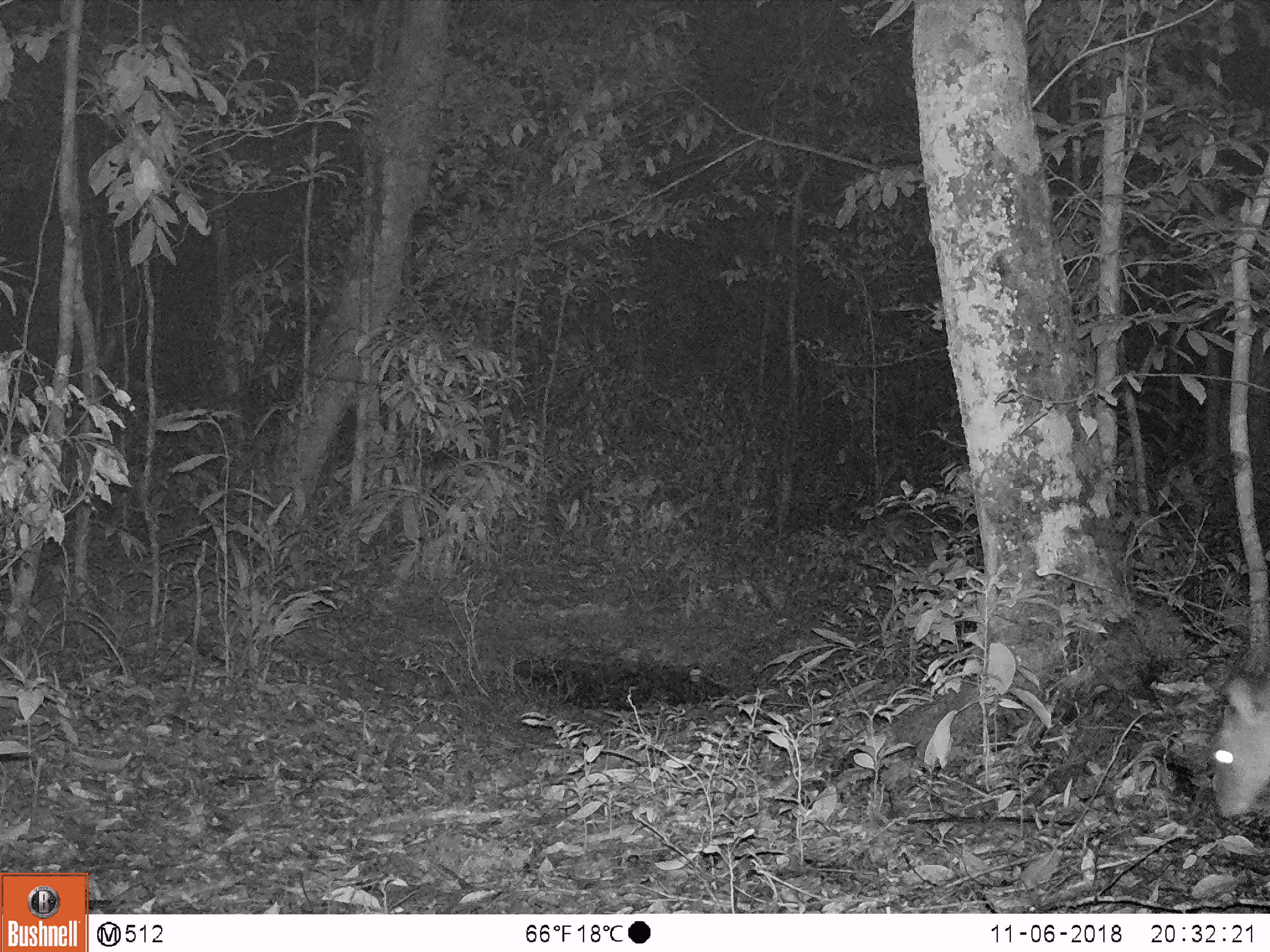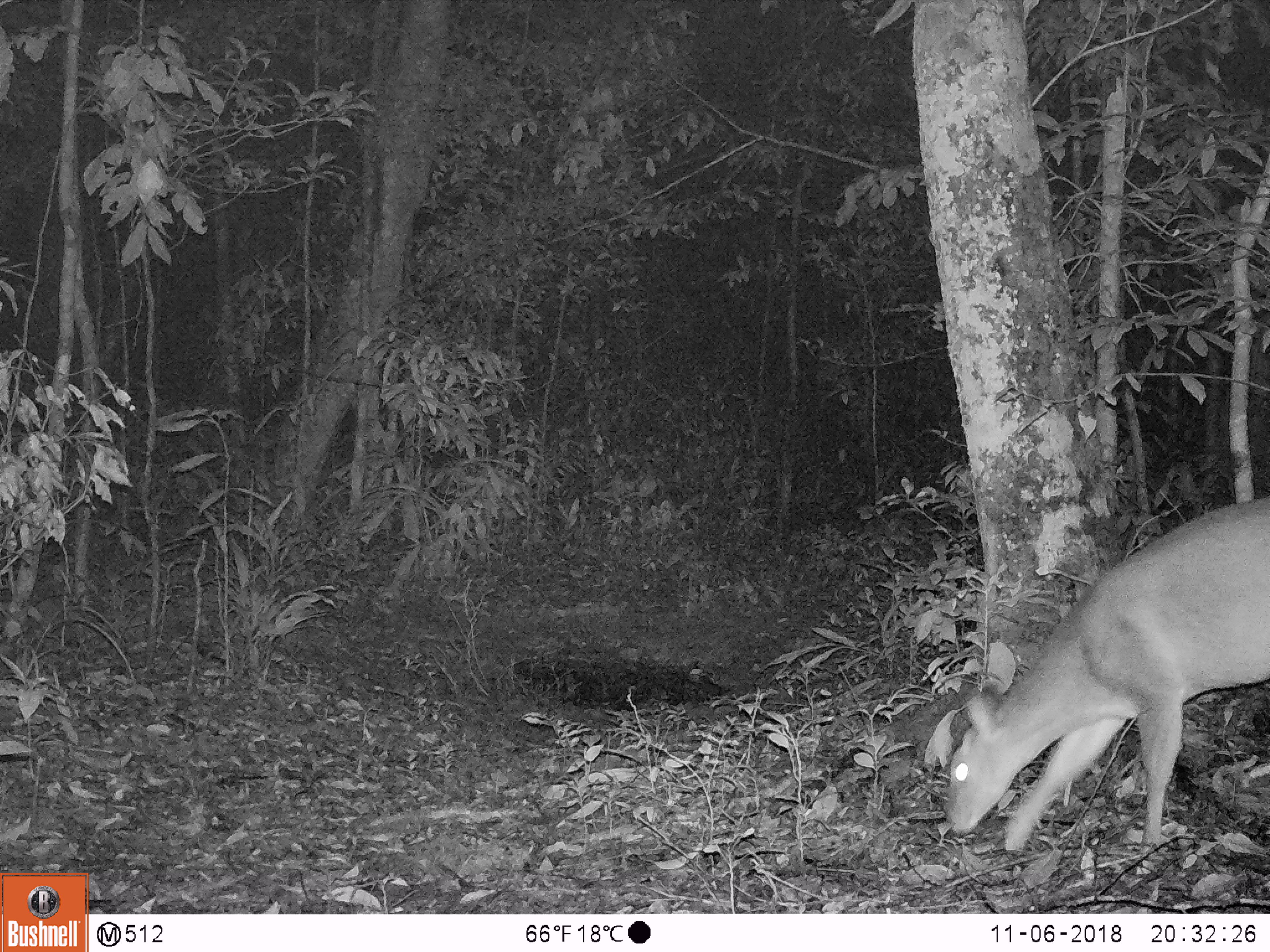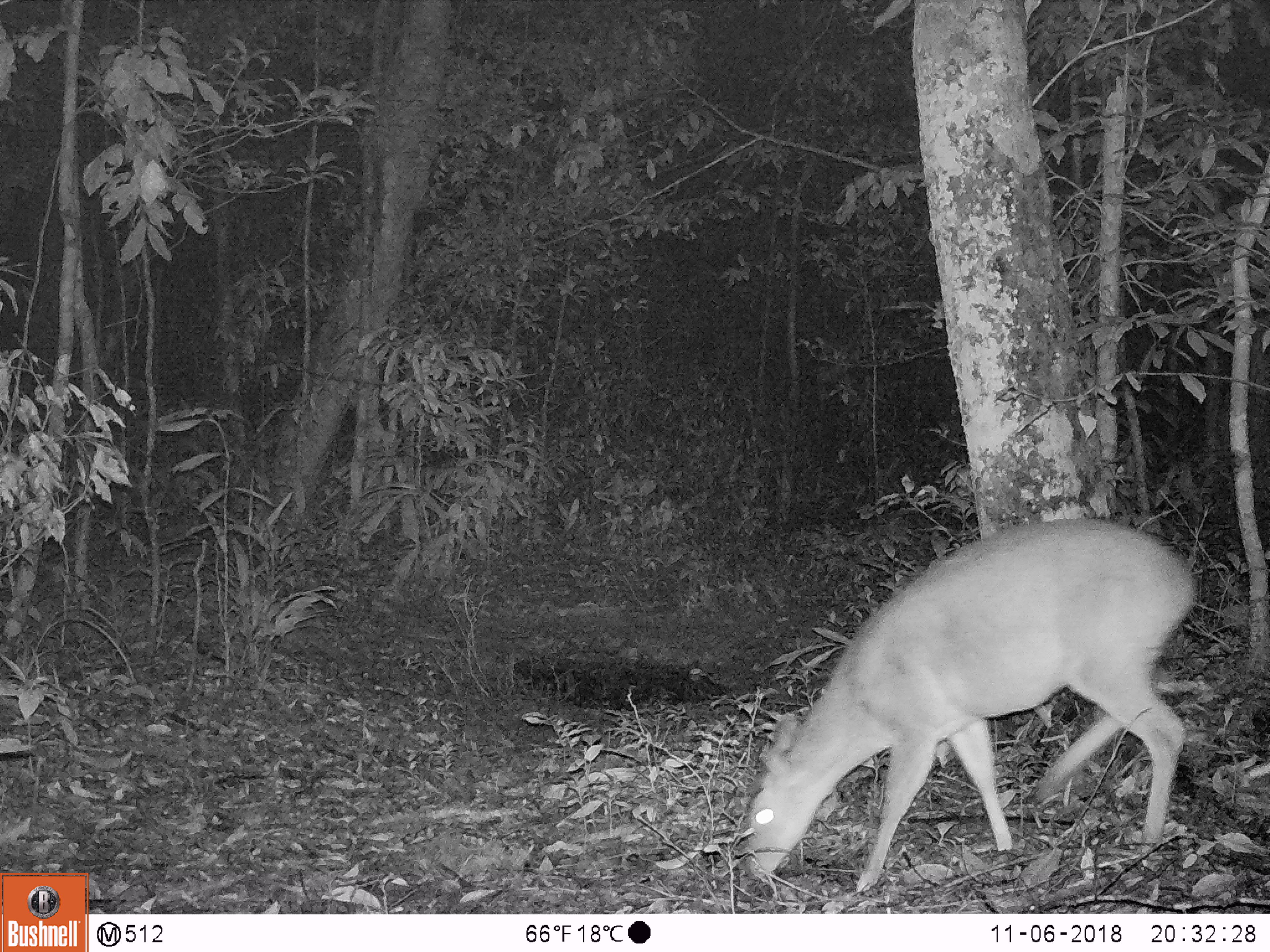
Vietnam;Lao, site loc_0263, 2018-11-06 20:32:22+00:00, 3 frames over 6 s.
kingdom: Animalia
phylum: Chordata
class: Mammalia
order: Artiodactyla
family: Cervidae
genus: Muntiacus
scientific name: Muntiacus vuquangensis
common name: large-antlered muntjac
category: large antlered muntjac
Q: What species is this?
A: Large antlered muntjac (large-antlered muntjac) (Muntiacus vuquangensis).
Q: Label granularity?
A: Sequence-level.